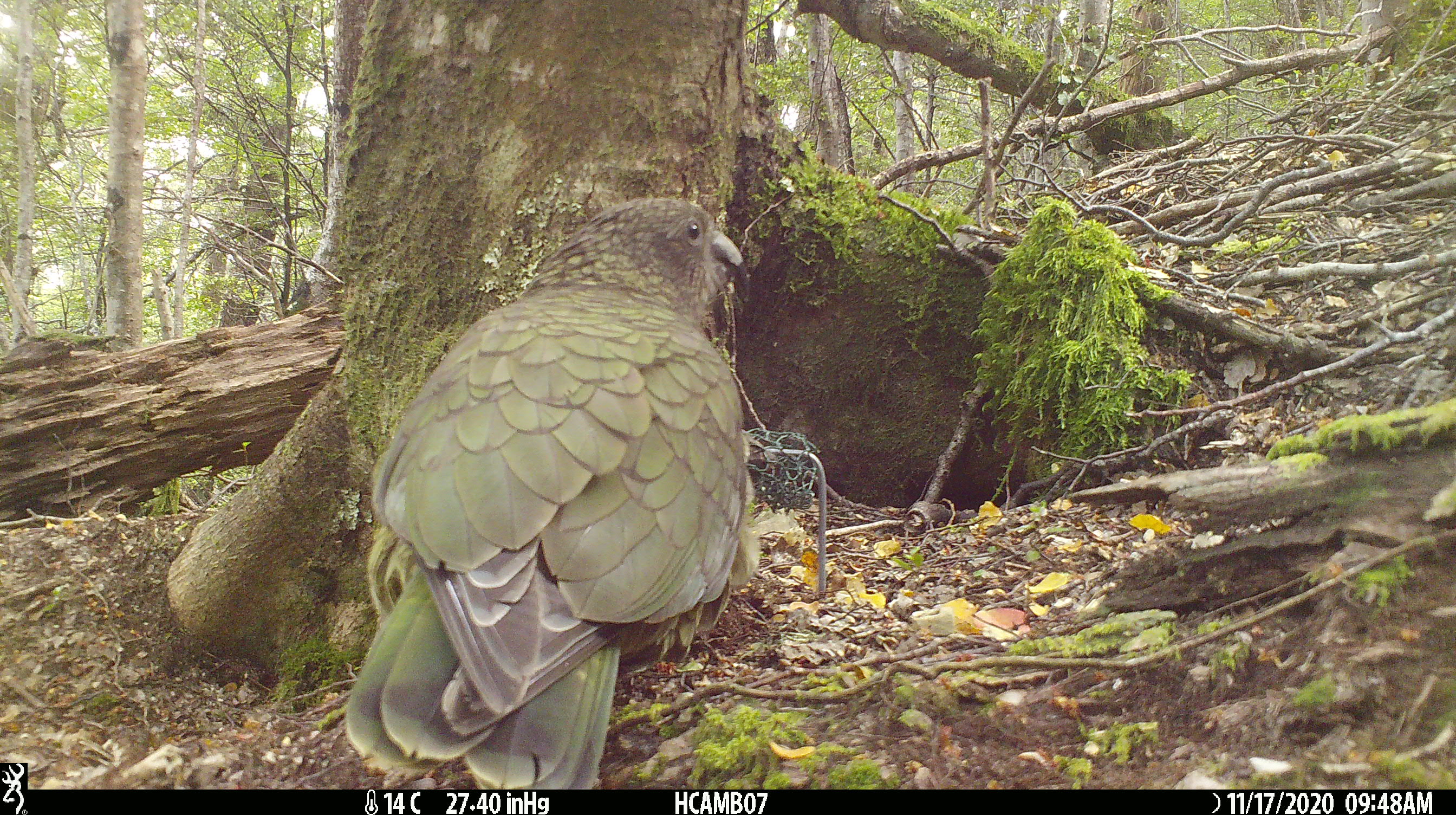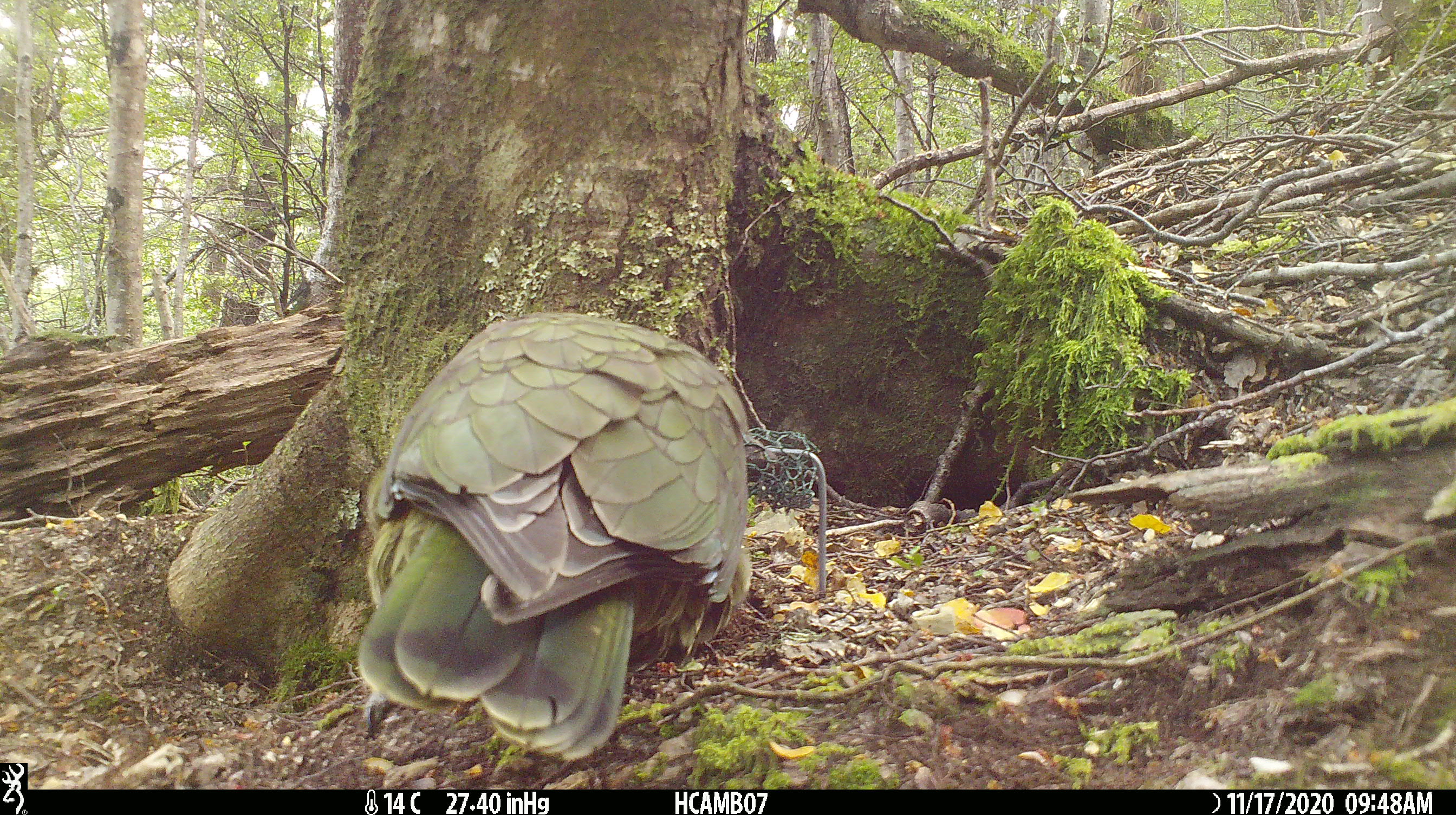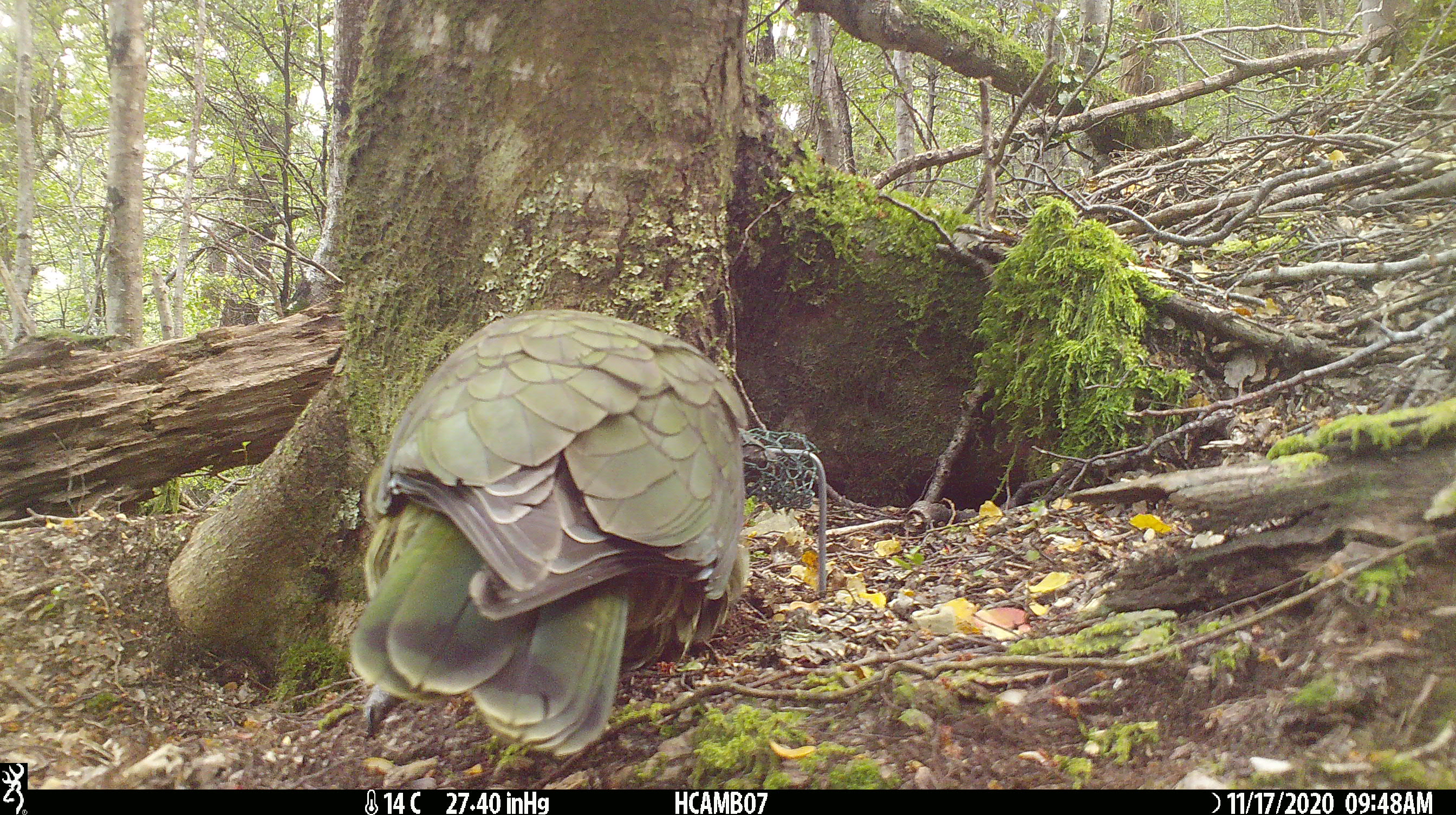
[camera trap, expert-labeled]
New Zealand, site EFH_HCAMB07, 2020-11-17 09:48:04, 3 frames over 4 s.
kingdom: Animalia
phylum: Chordata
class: Aves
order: Psittaciformes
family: Strigopidae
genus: Nestor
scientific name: Nestor notabilis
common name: kea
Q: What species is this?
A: Kea (Nestor notabilis).